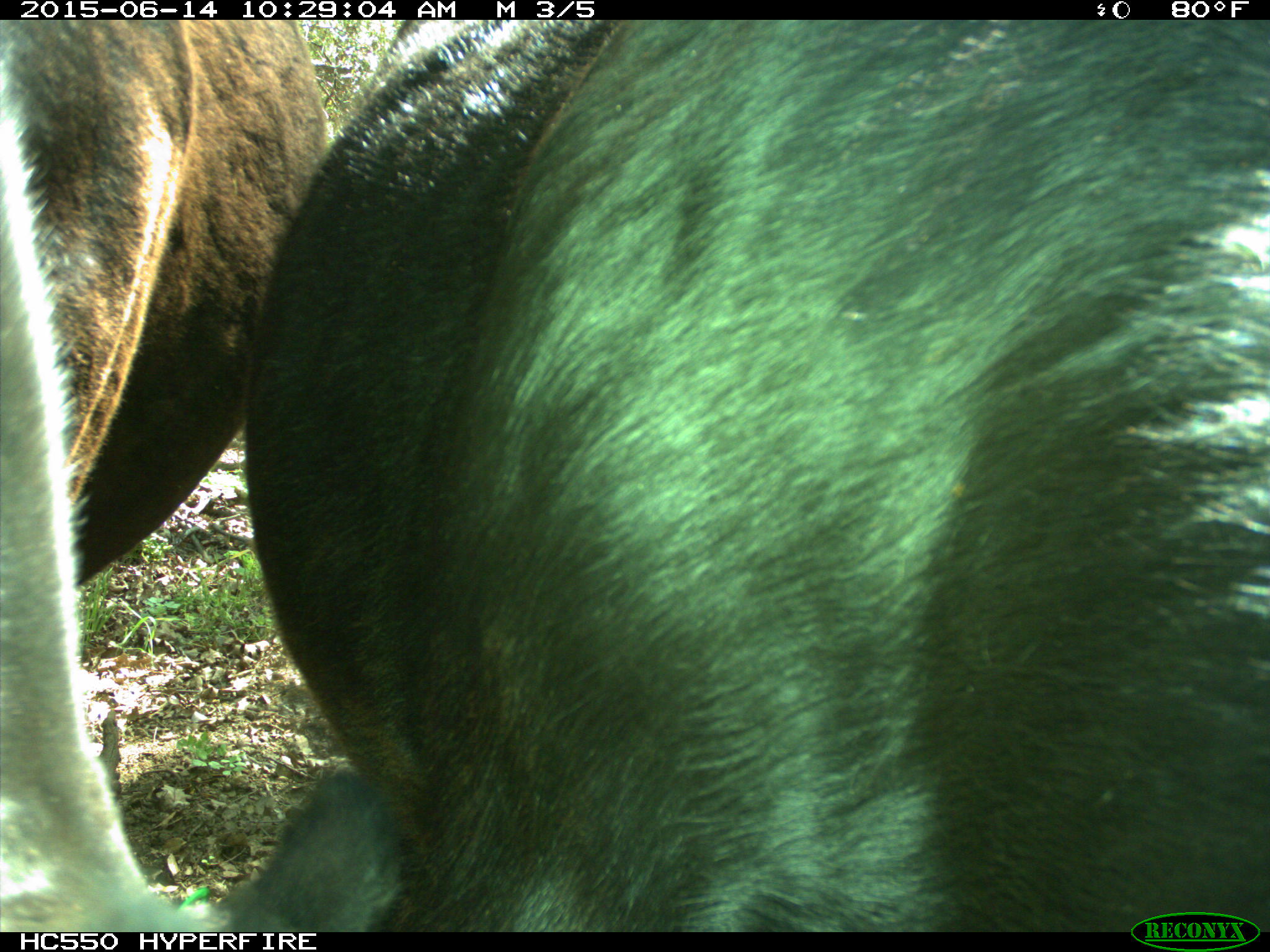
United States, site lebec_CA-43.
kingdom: Animalia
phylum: Chordata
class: Mammalia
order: Artiodactyla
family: Bovidae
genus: Bos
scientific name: Bos taurus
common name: domestic cow